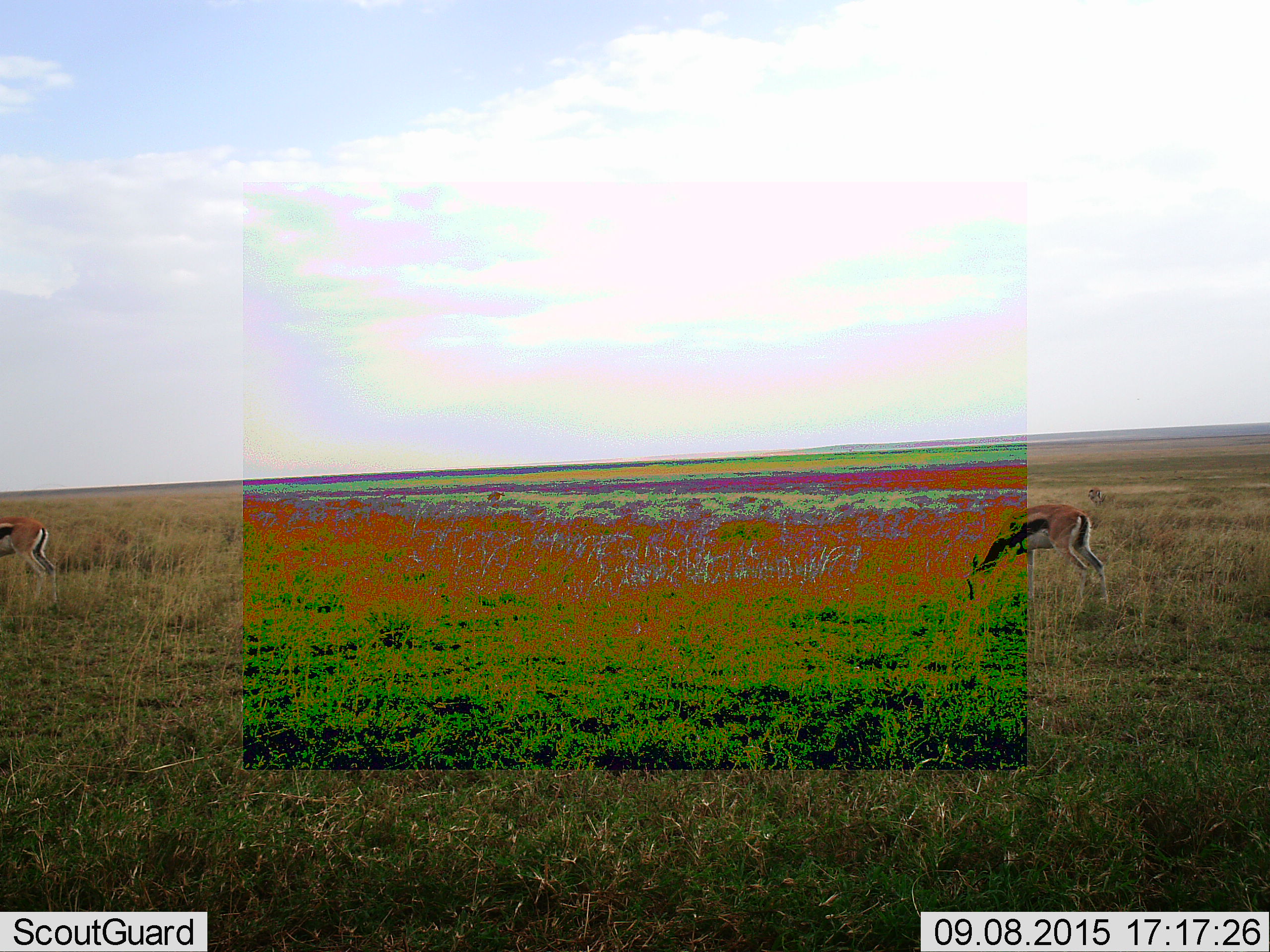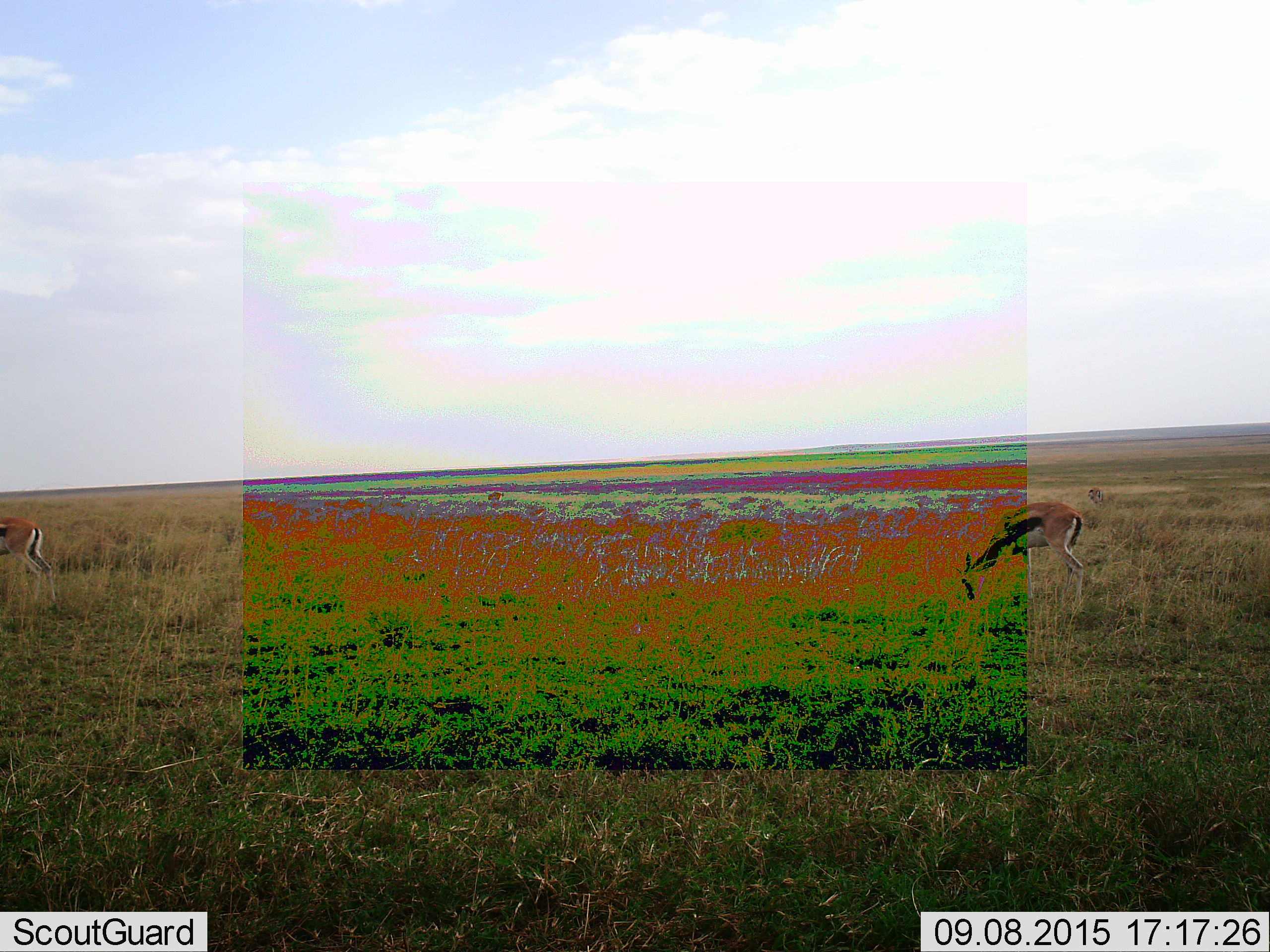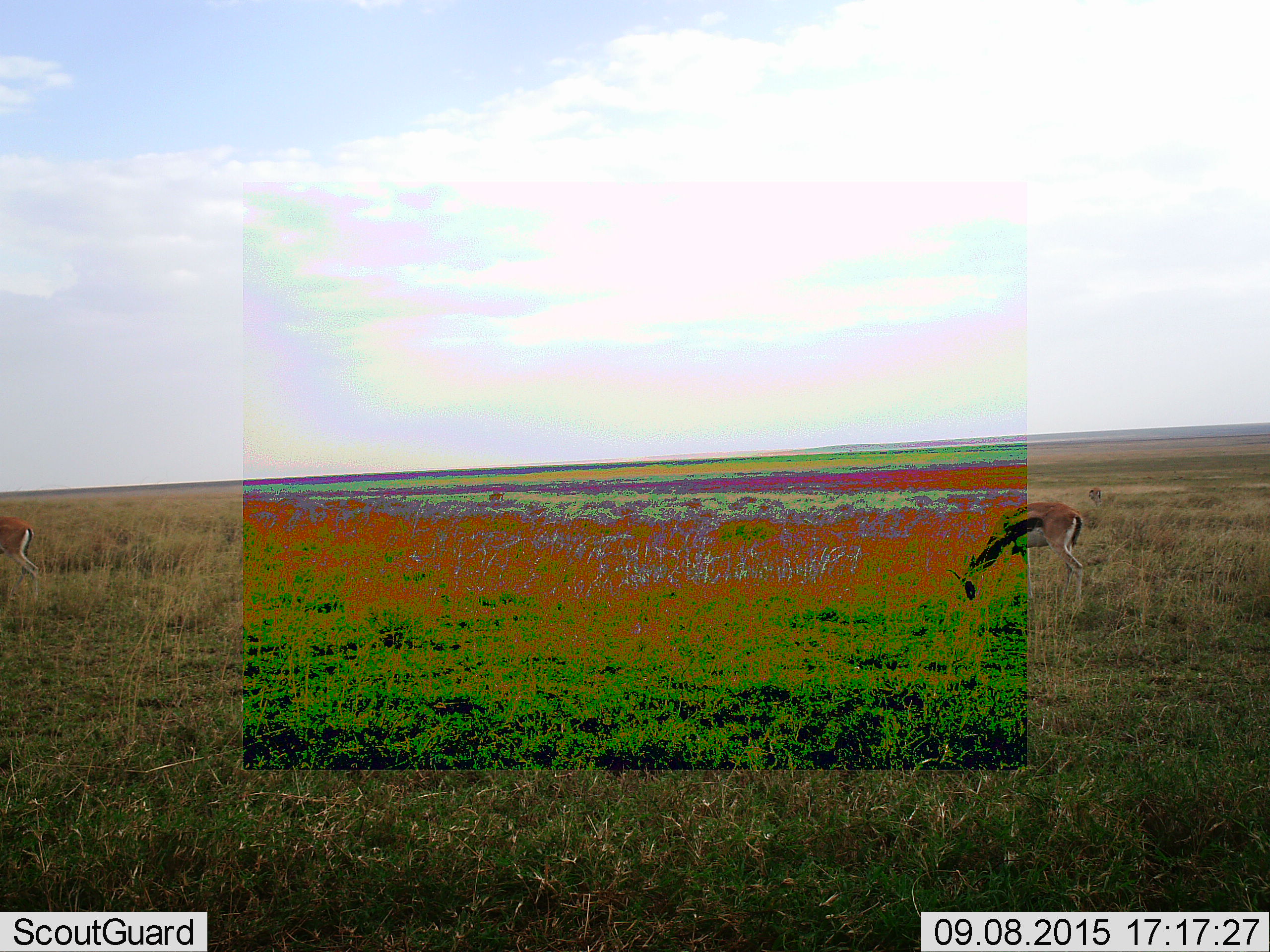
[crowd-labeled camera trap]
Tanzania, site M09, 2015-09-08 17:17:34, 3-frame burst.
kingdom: Animalia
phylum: Chordata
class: Mammalia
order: Artiodactyla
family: Bovidae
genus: Eudorcas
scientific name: Eudorcas thomsonii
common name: thomson's gazelle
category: gazellethomsons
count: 4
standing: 33%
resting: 11%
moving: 0%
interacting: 0%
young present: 0%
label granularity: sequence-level